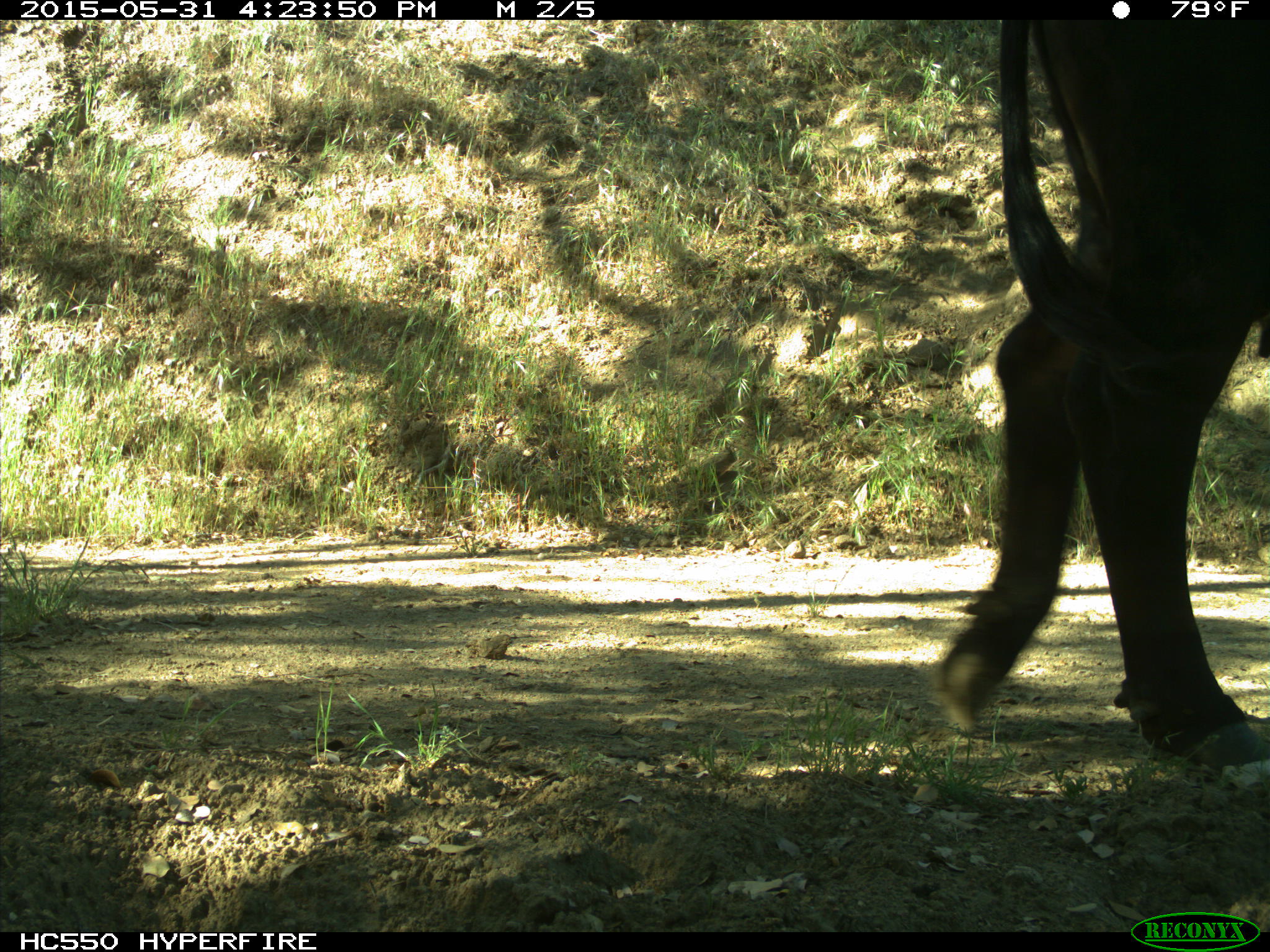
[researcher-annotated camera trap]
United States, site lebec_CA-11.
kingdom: Animalia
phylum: Chordata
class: Mammalia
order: Artiodactyla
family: Bovidae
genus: Bos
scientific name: Bos taurus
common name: domestic cow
Bos taurus (domestic cow).